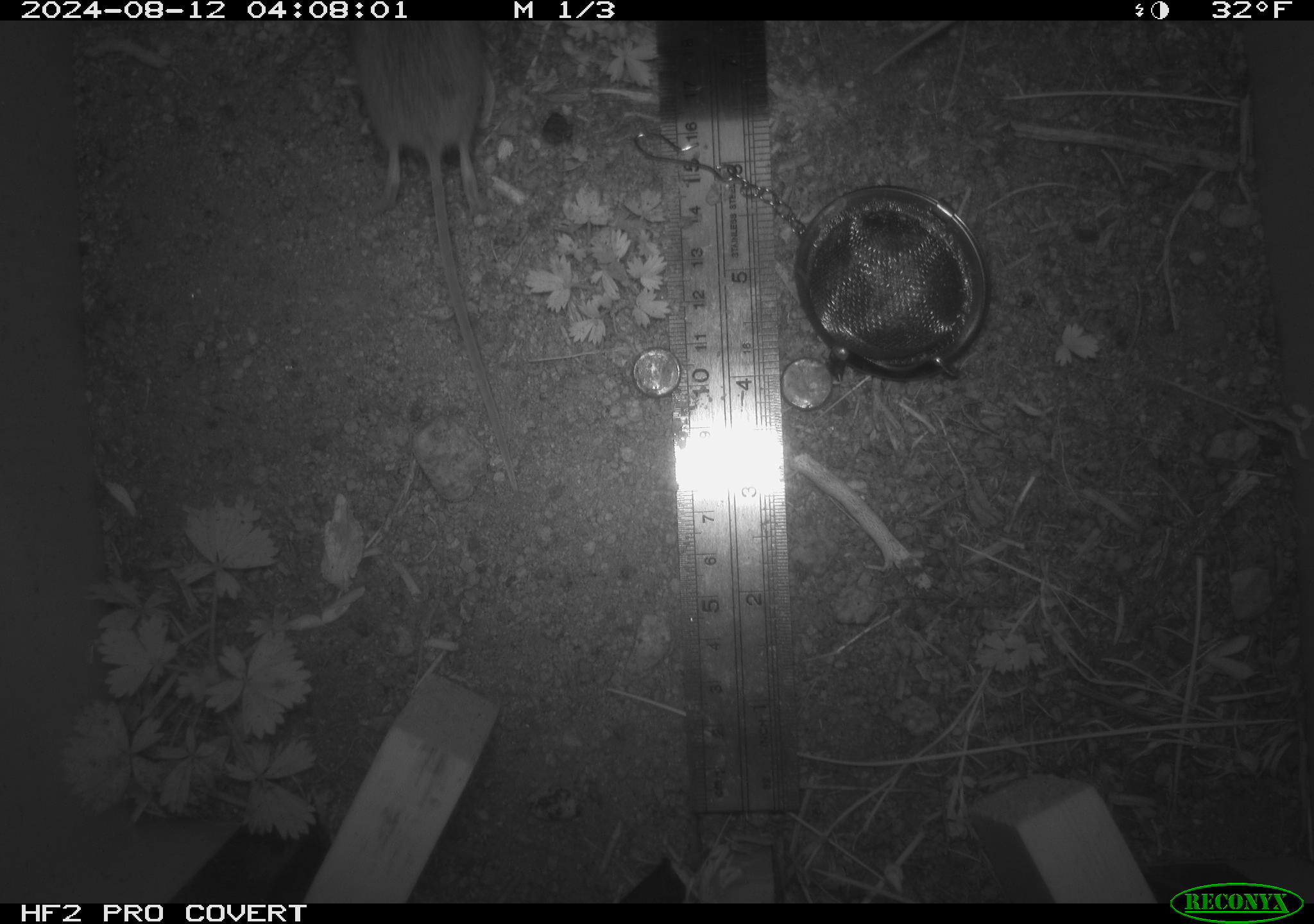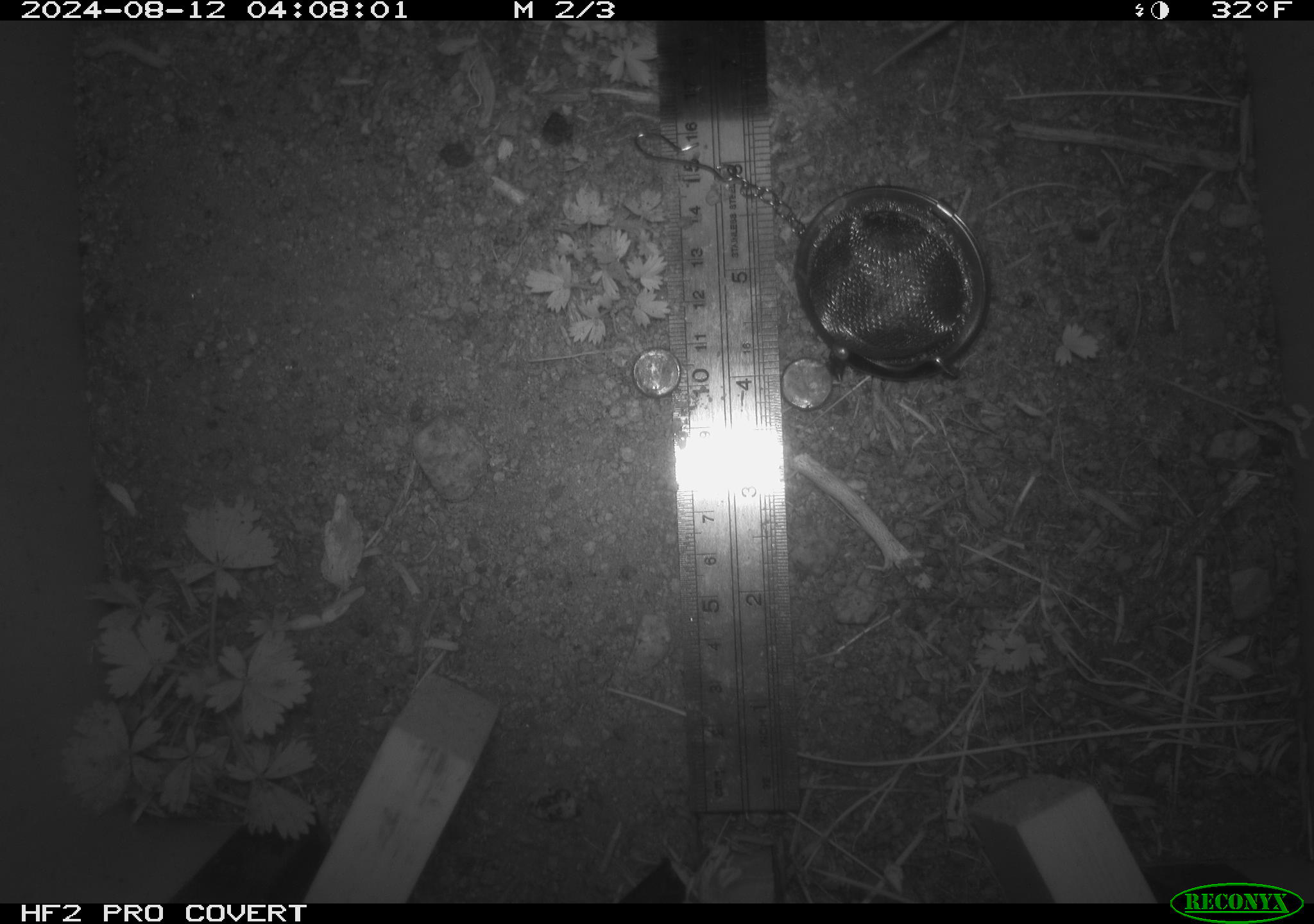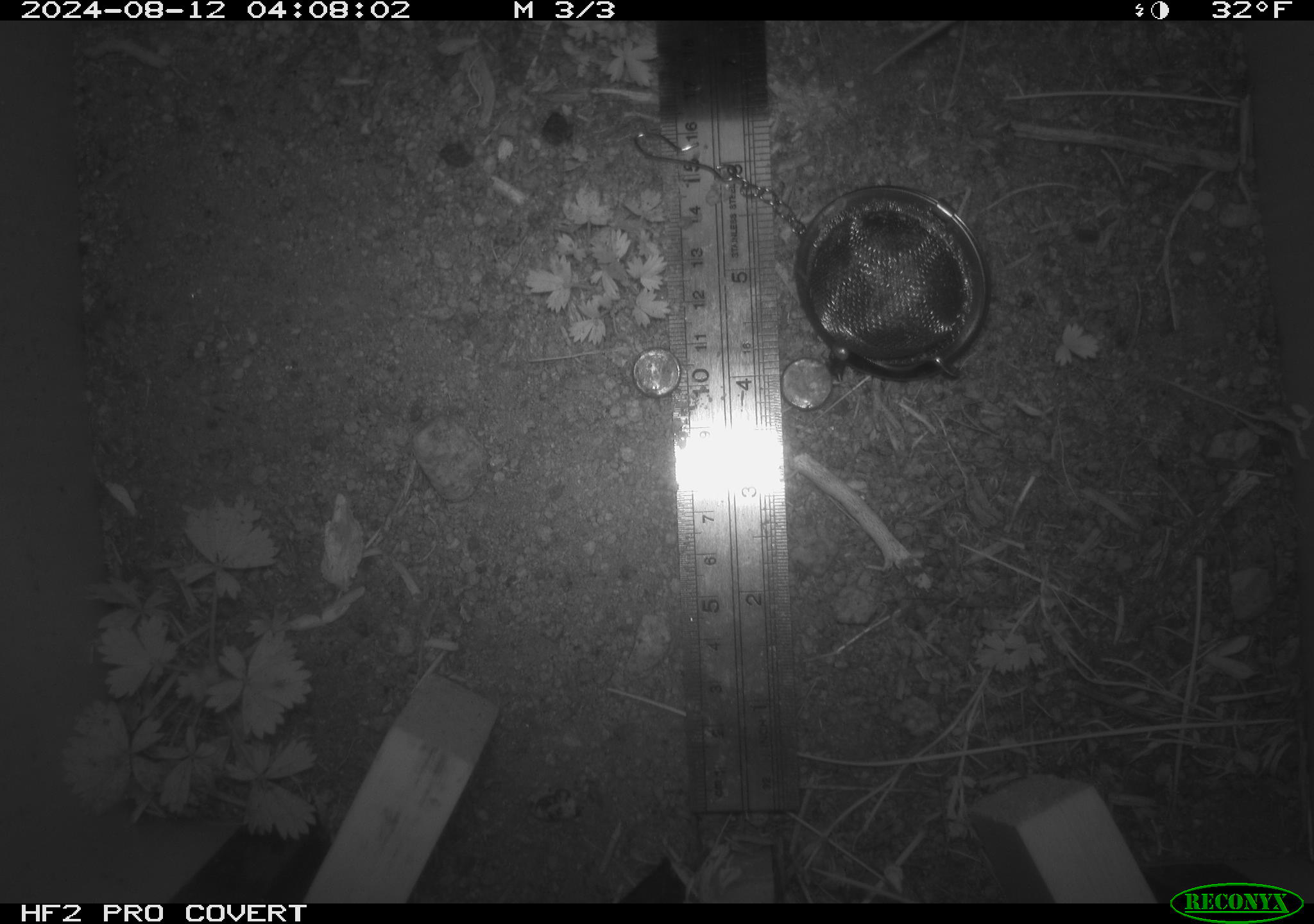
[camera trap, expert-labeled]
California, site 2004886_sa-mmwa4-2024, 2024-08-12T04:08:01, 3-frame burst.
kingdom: Animalia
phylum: Chordata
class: Mammalia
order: Rodentia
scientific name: Rodentia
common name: mouse species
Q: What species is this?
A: Mouse species (Rodentia).